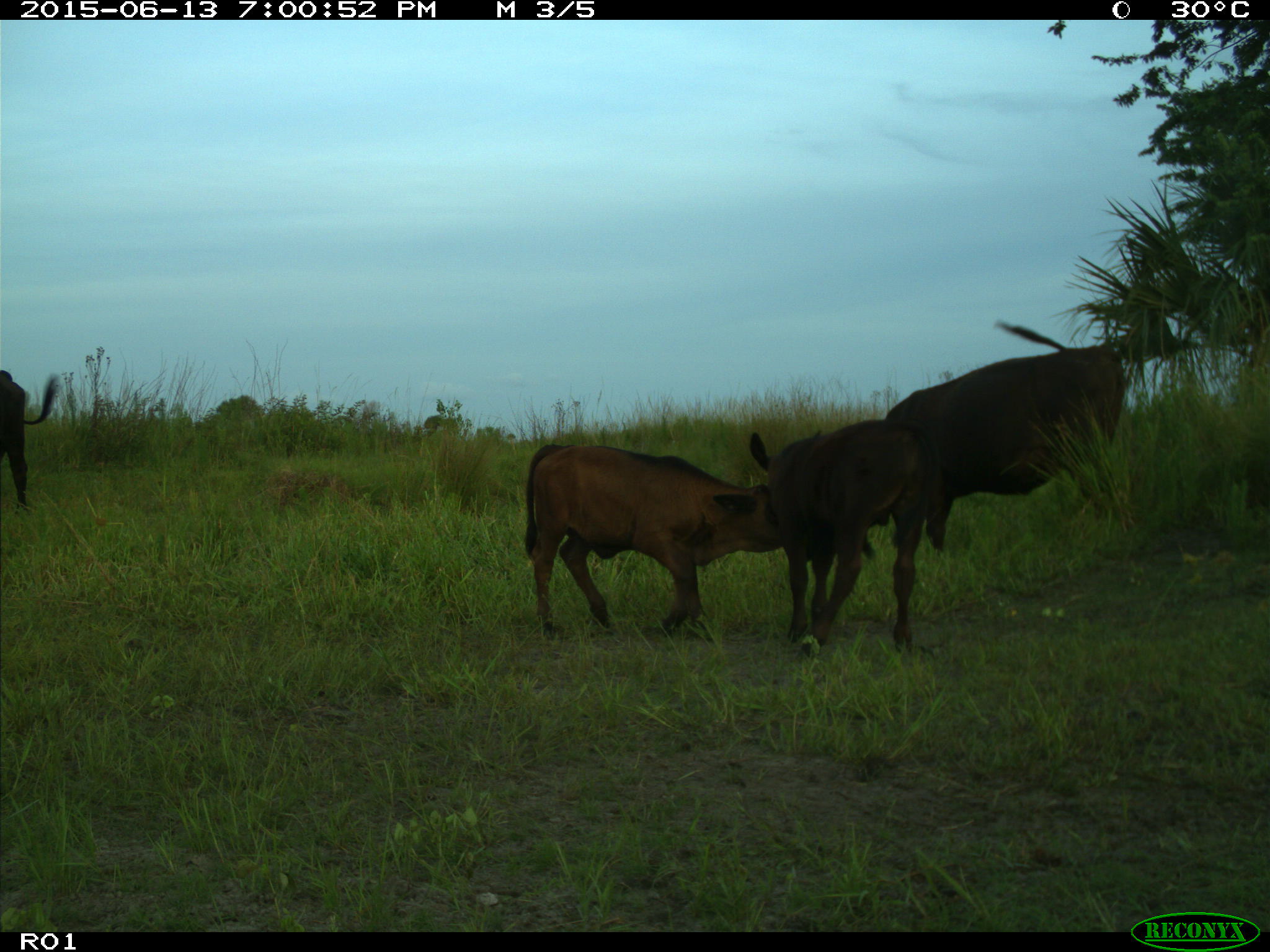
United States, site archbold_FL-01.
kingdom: Animalia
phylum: Chordata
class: Mammalia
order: Artiodactyla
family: Bovidae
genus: Bos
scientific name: Bos taurus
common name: domestic cow